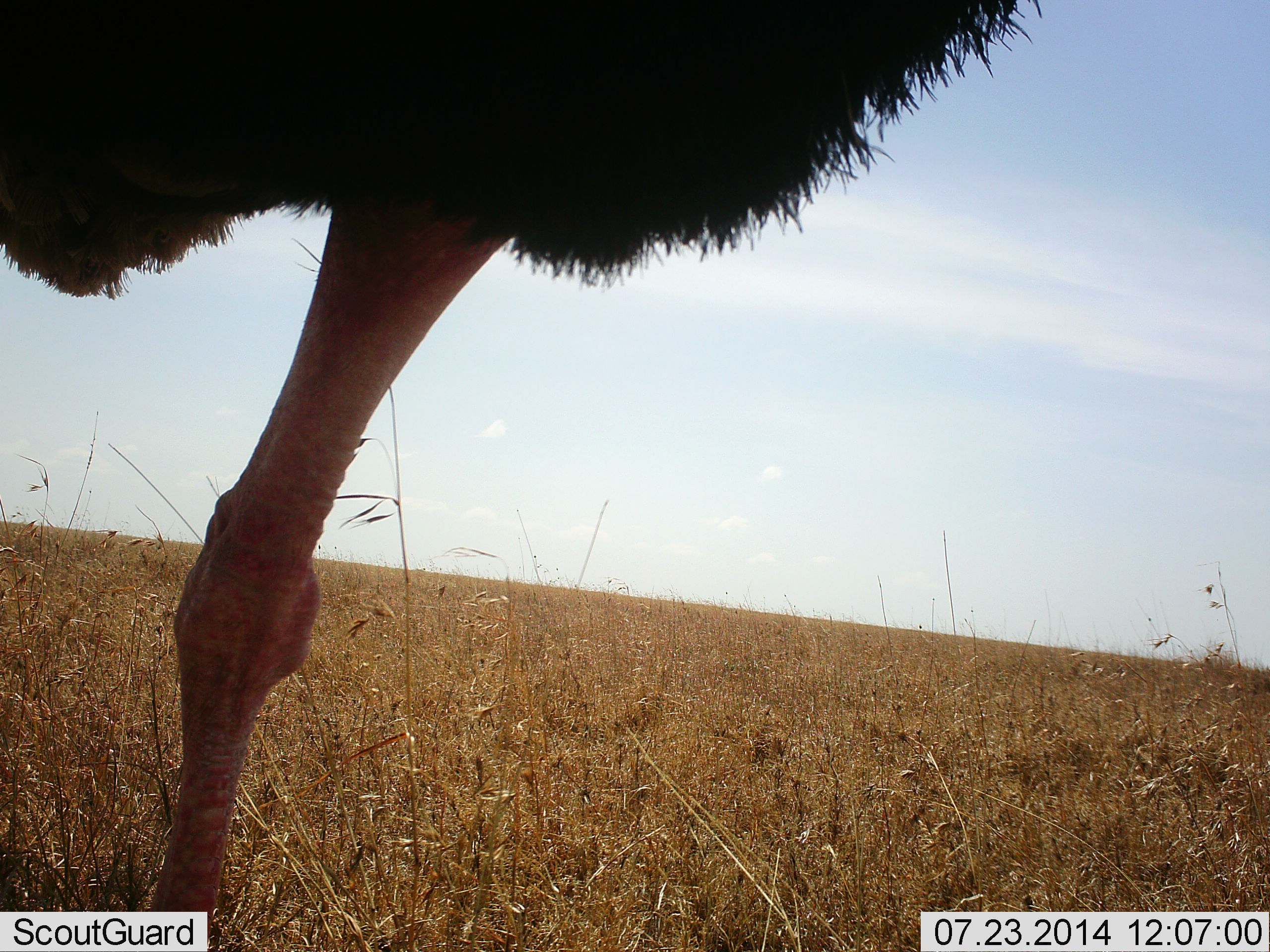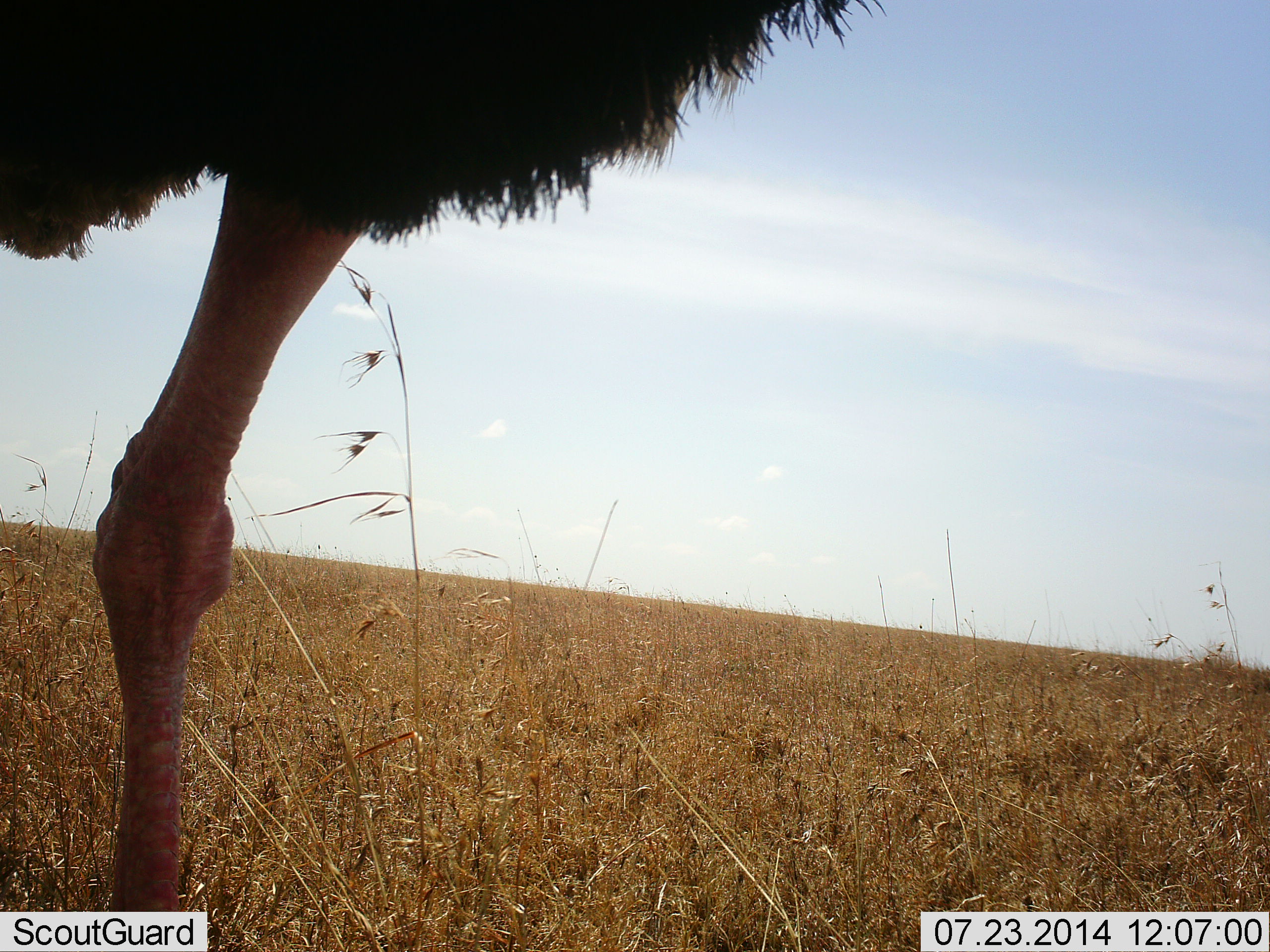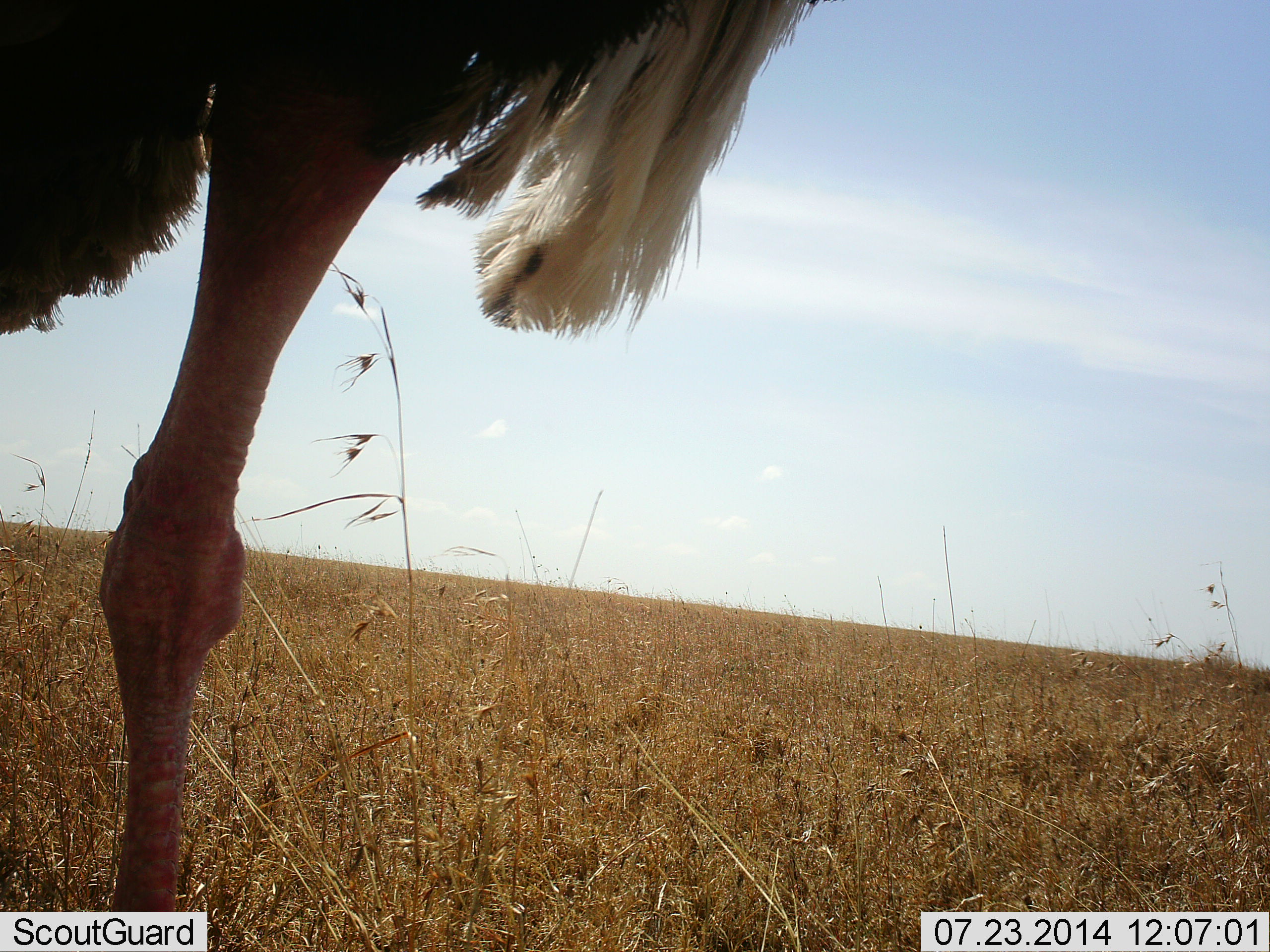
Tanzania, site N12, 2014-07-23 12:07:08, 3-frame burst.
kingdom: Animalia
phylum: Chordata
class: Aves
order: Struthioniformes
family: Struthionidae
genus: Struthio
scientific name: Struthio camelus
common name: ostrich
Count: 1.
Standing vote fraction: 70%.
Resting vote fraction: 0%.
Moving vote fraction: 30%.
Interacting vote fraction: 0%.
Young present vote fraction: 0%.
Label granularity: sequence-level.